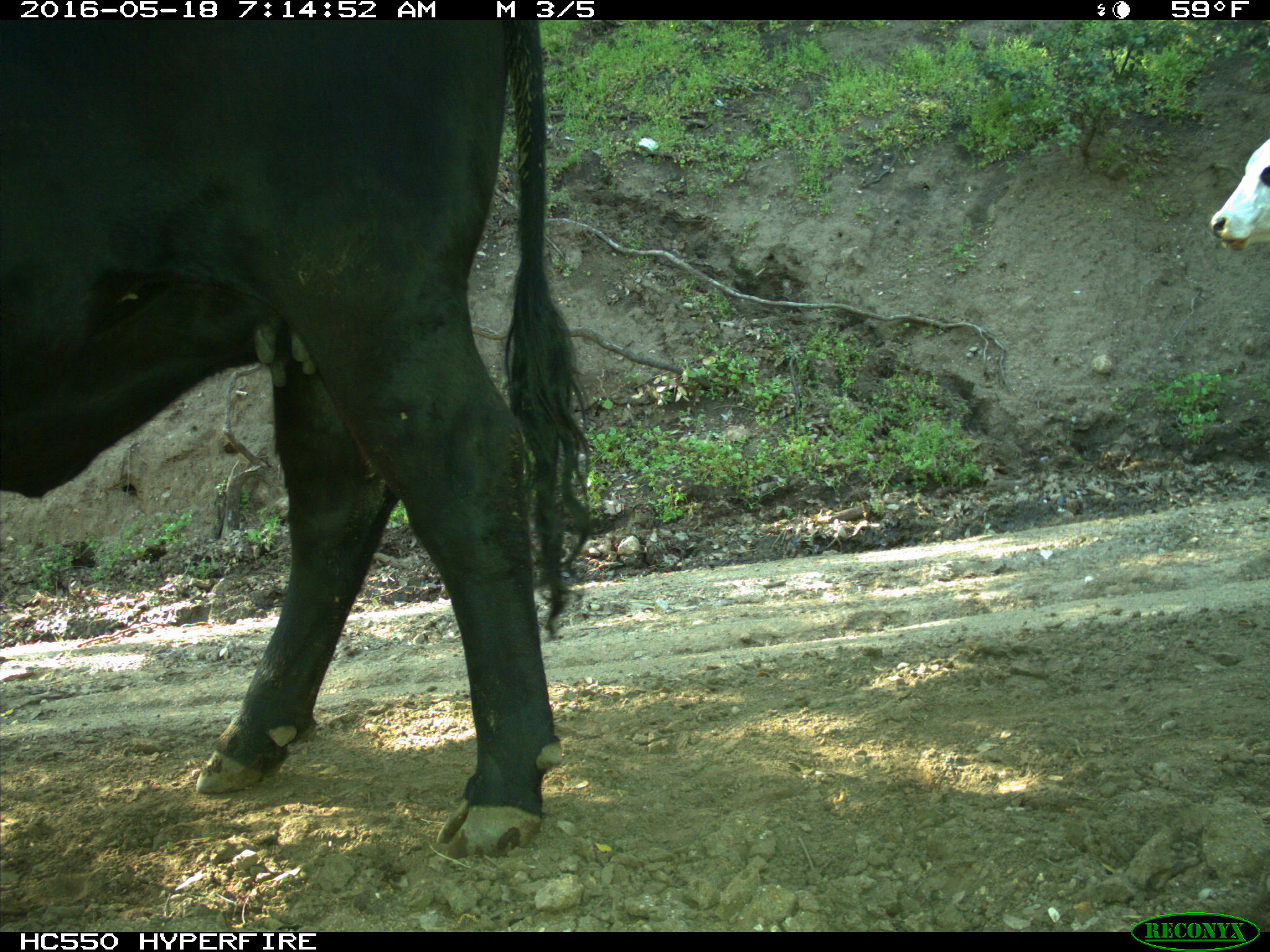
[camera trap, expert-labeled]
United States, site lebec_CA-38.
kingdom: Animalia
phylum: Chordata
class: Mammalia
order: Artiodactyla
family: Bovidae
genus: Bos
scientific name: Bos taurus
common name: domestic cow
Bos taurus (domestic cow).